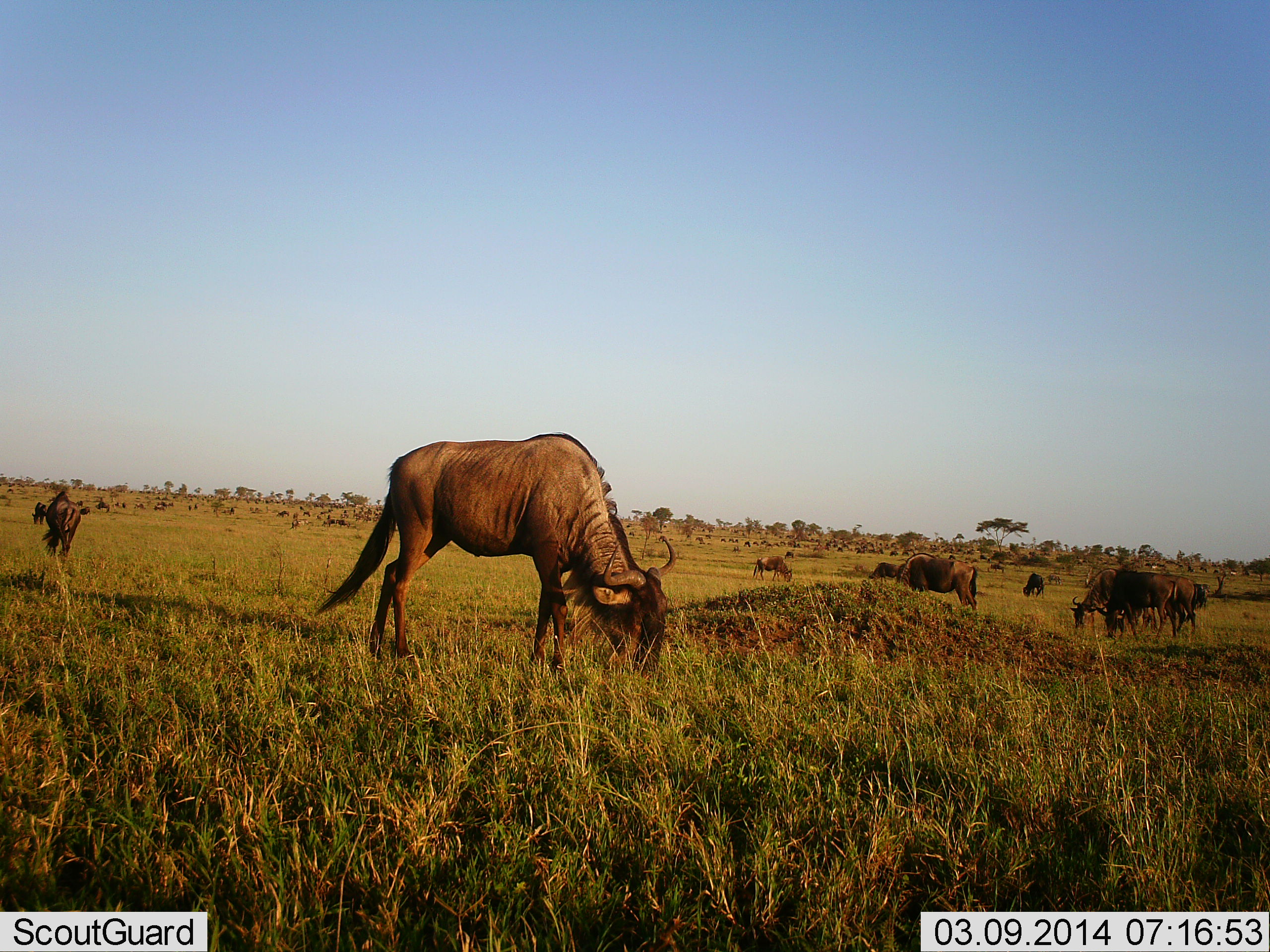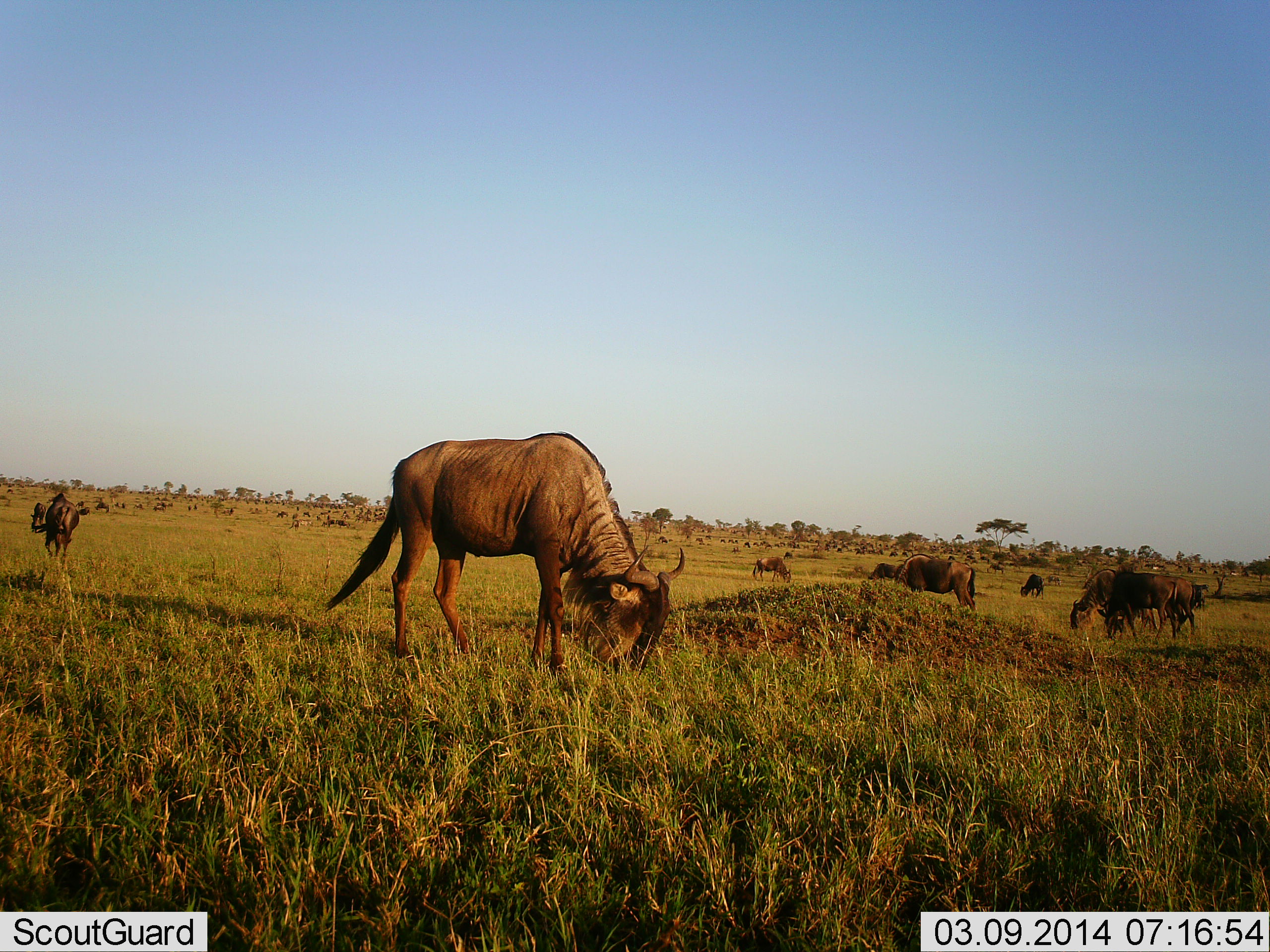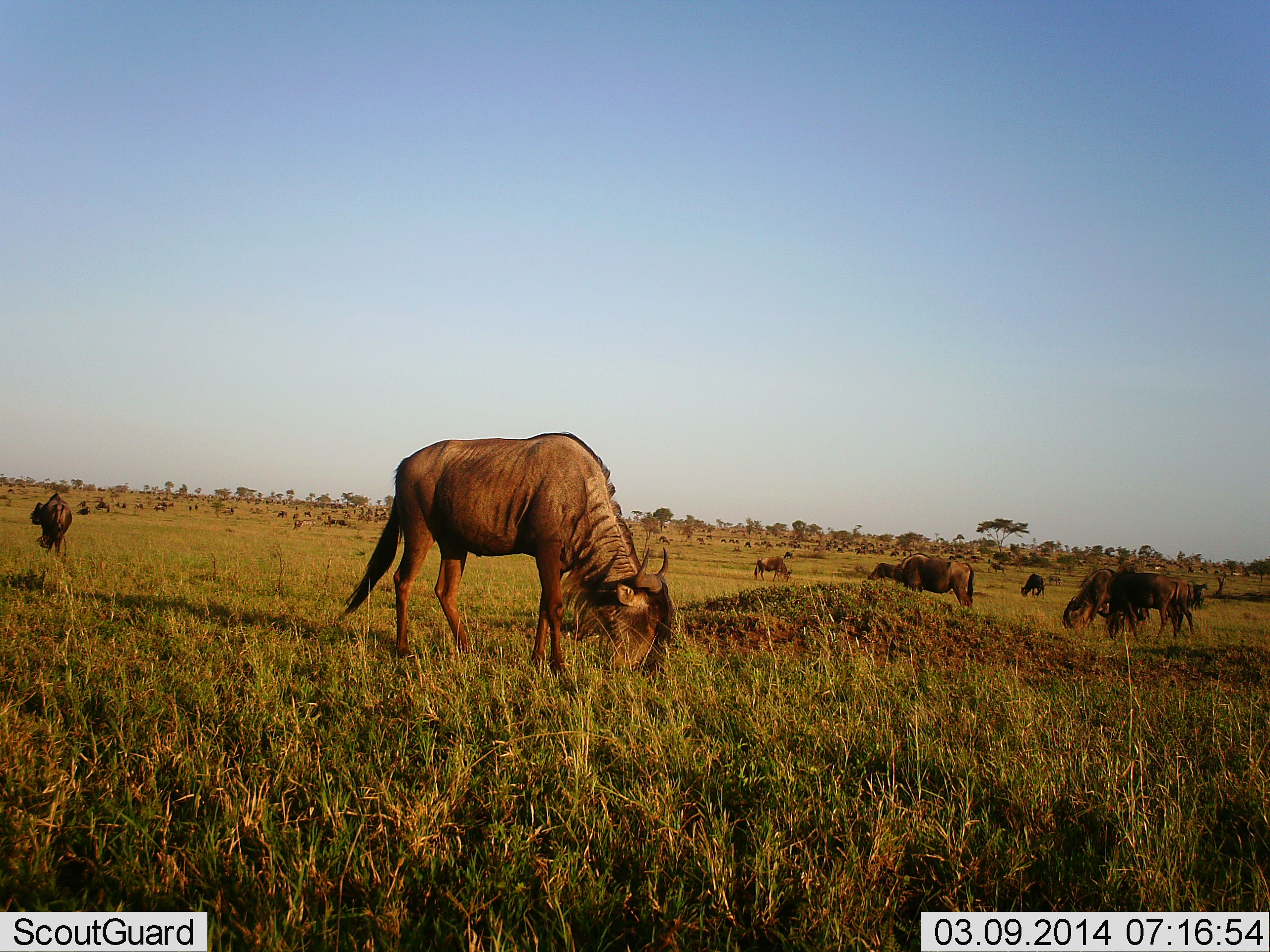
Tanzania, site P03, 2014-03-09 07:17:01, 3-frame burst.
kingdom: Animalia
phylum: Chordata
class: Mammalia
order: Artiodactyla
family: Bovidae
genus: Connochaetes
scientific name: Connochaetes taurinus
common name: blue wildebeest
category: wildebeest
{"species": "wildebeest (blue wildebeest) (Connochaetes taurinus)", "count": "11-50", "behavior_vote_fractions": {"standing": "50%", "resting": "0%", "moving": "10%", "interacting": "0%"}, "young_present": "0%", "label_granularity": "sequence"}